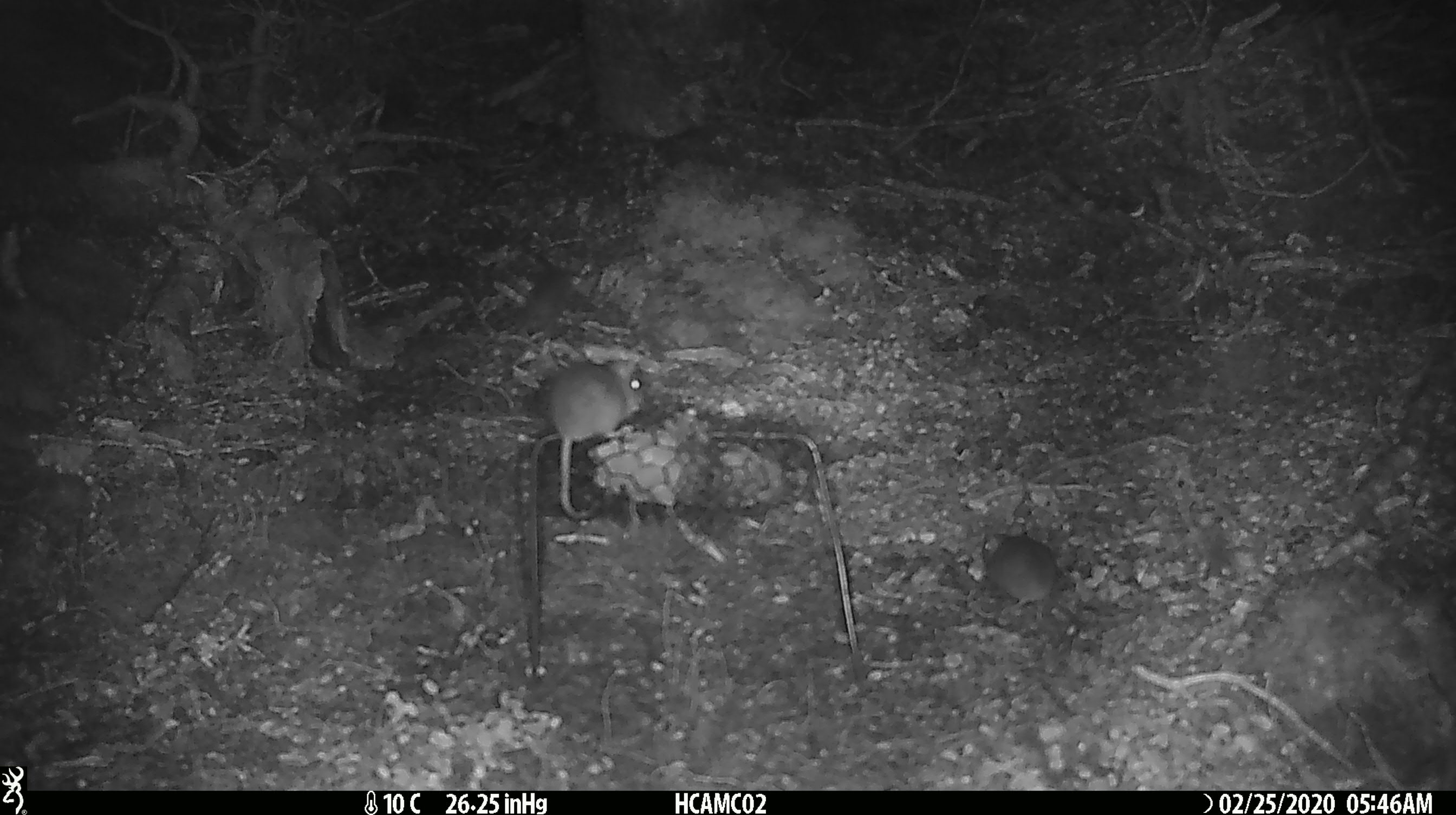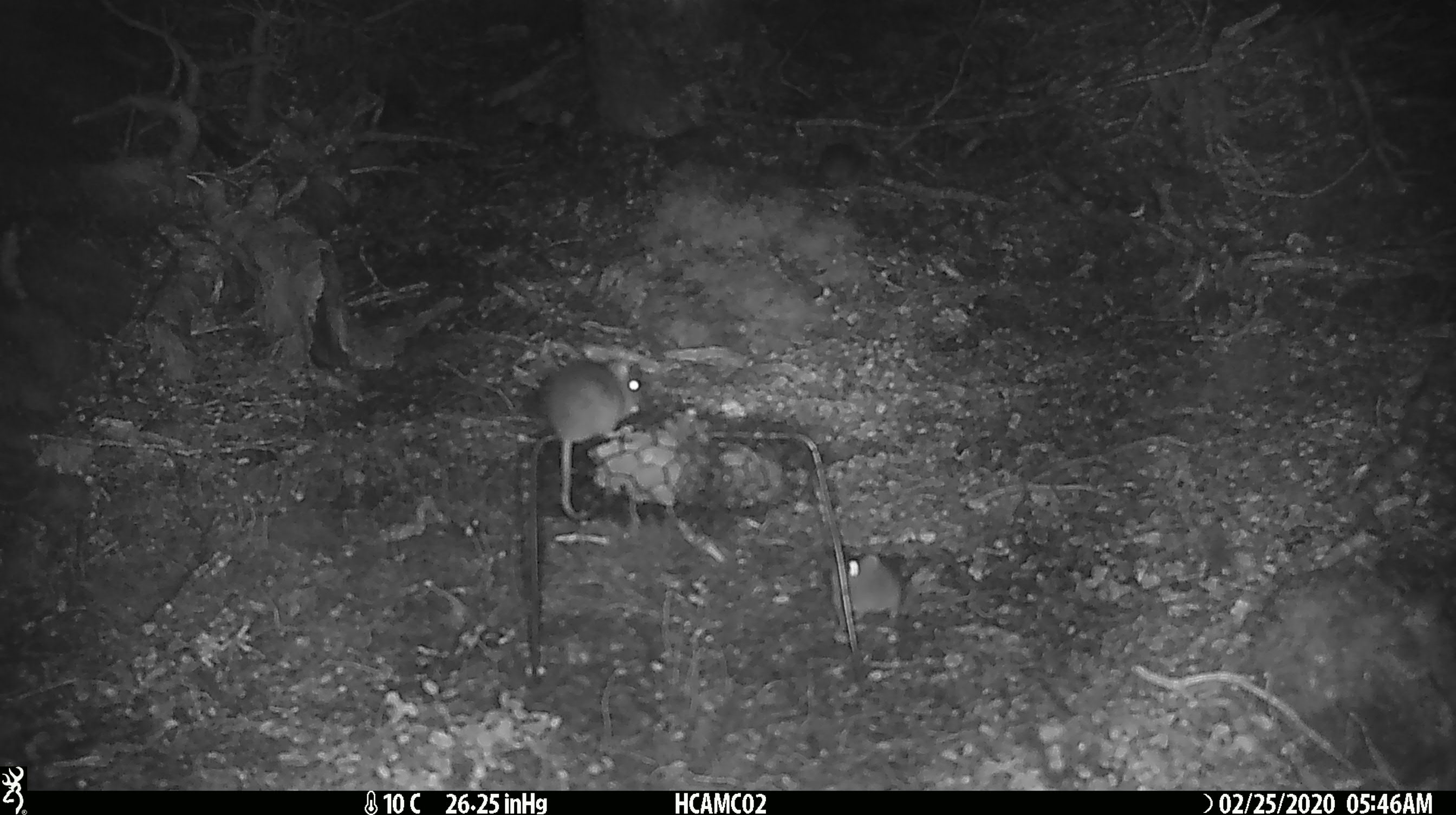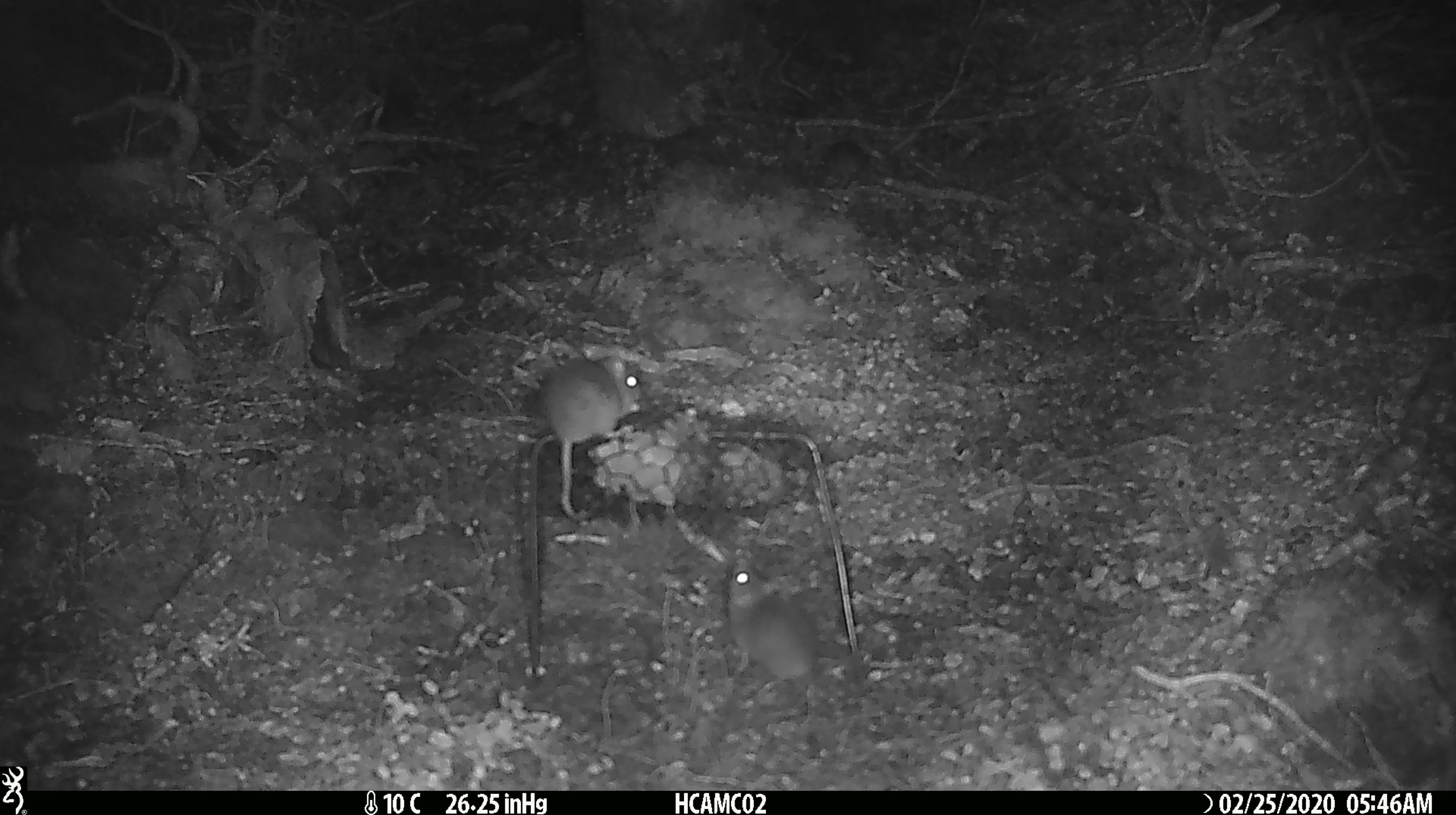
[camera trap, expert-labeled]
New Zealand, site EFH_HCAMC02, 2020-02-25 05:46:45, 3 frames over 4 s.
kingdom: Animalia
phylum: Chordata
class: Mammalia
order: Rodentia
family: Muridae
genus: Mus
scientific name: Mus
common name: mouse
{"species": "mouse (Mus)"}